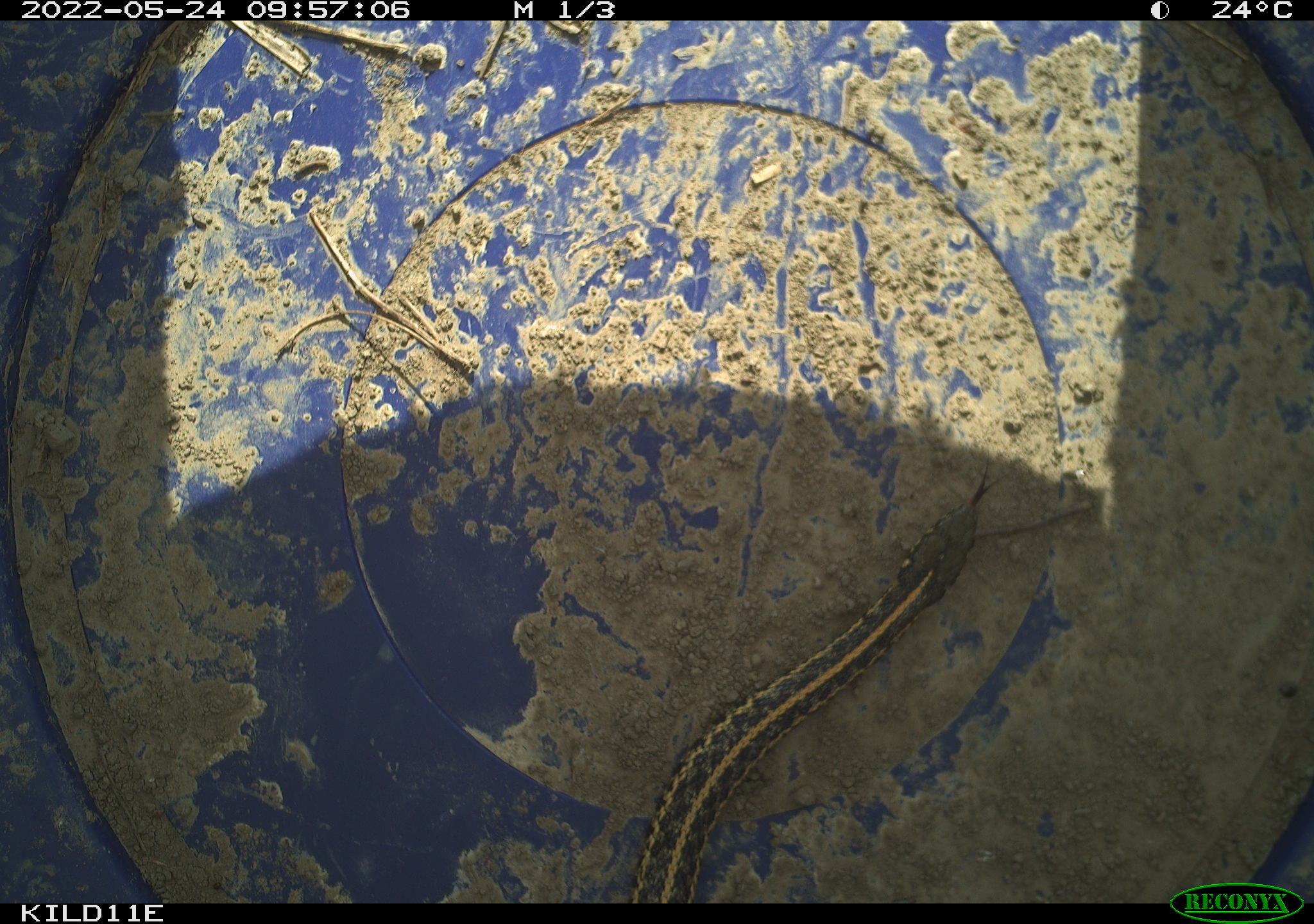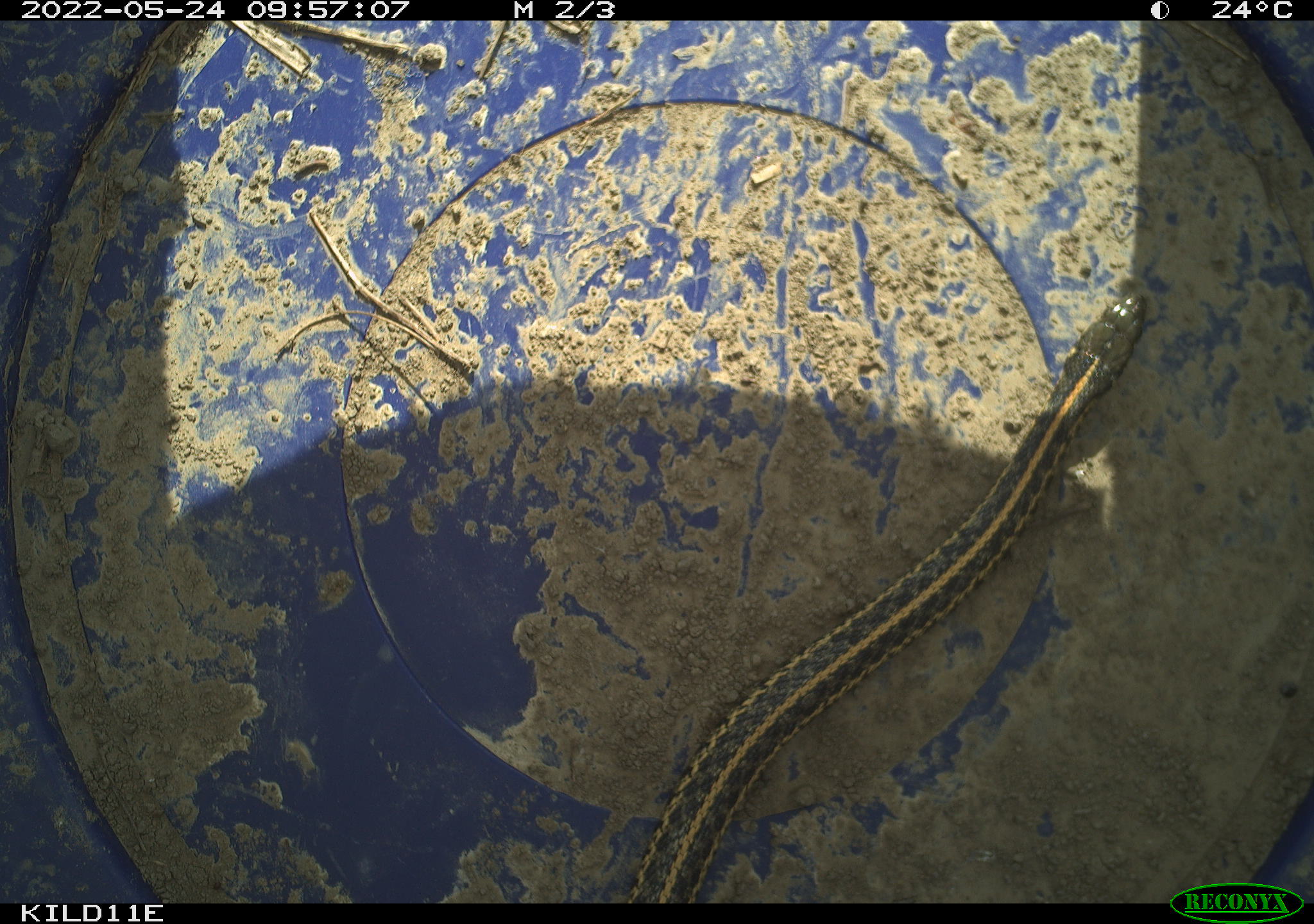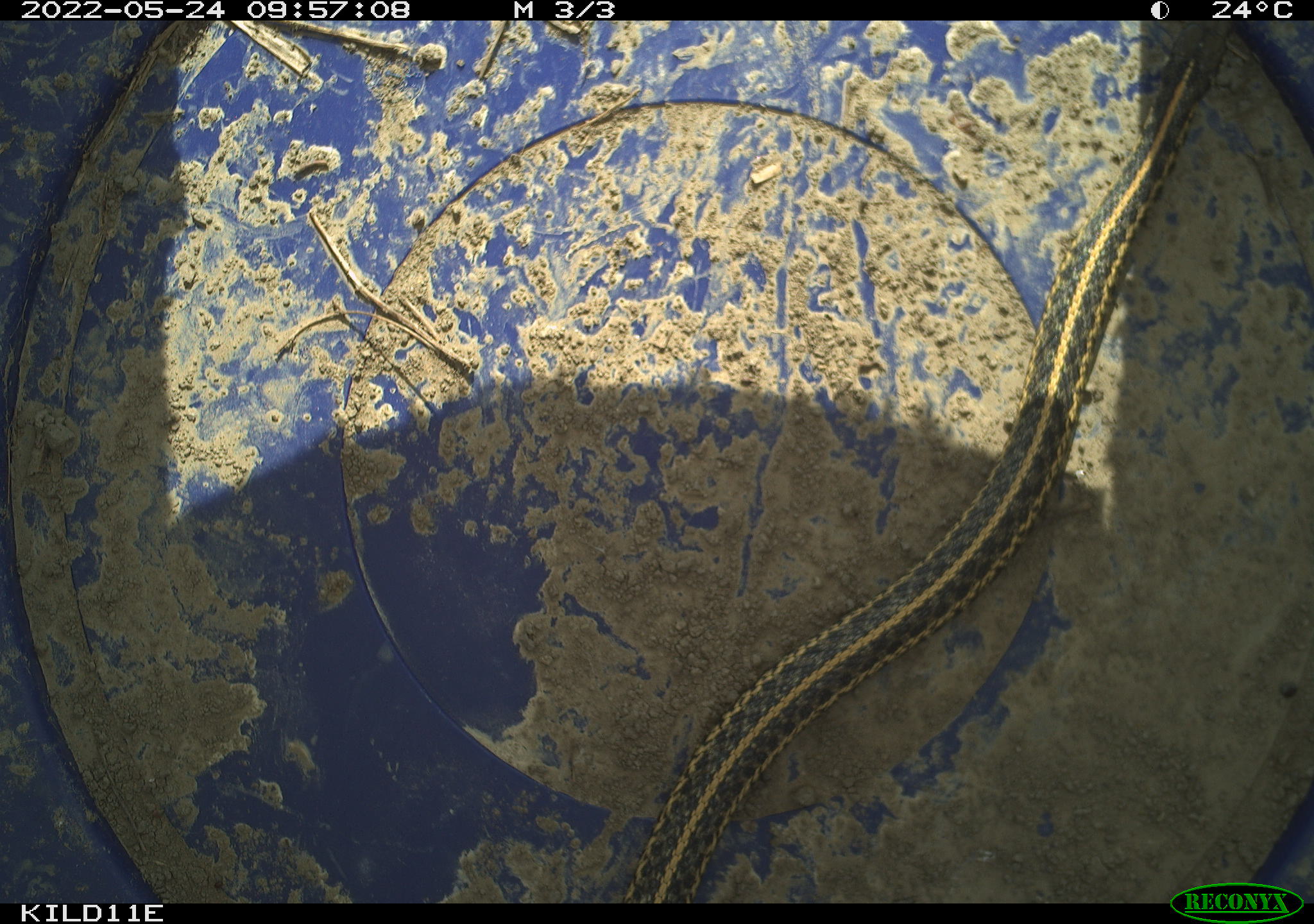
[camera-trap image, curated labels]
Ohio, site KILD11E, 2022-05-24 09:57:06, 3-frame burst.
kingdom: Animalia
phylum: Chordata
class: Reptilia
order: Squamata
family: Colubridae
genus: Thamnophis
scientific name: Thamnophis sirtalis sirtalis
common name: eastern gartersnake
Eastern gartersnake (Thamnophis sirtalis sirtalis).